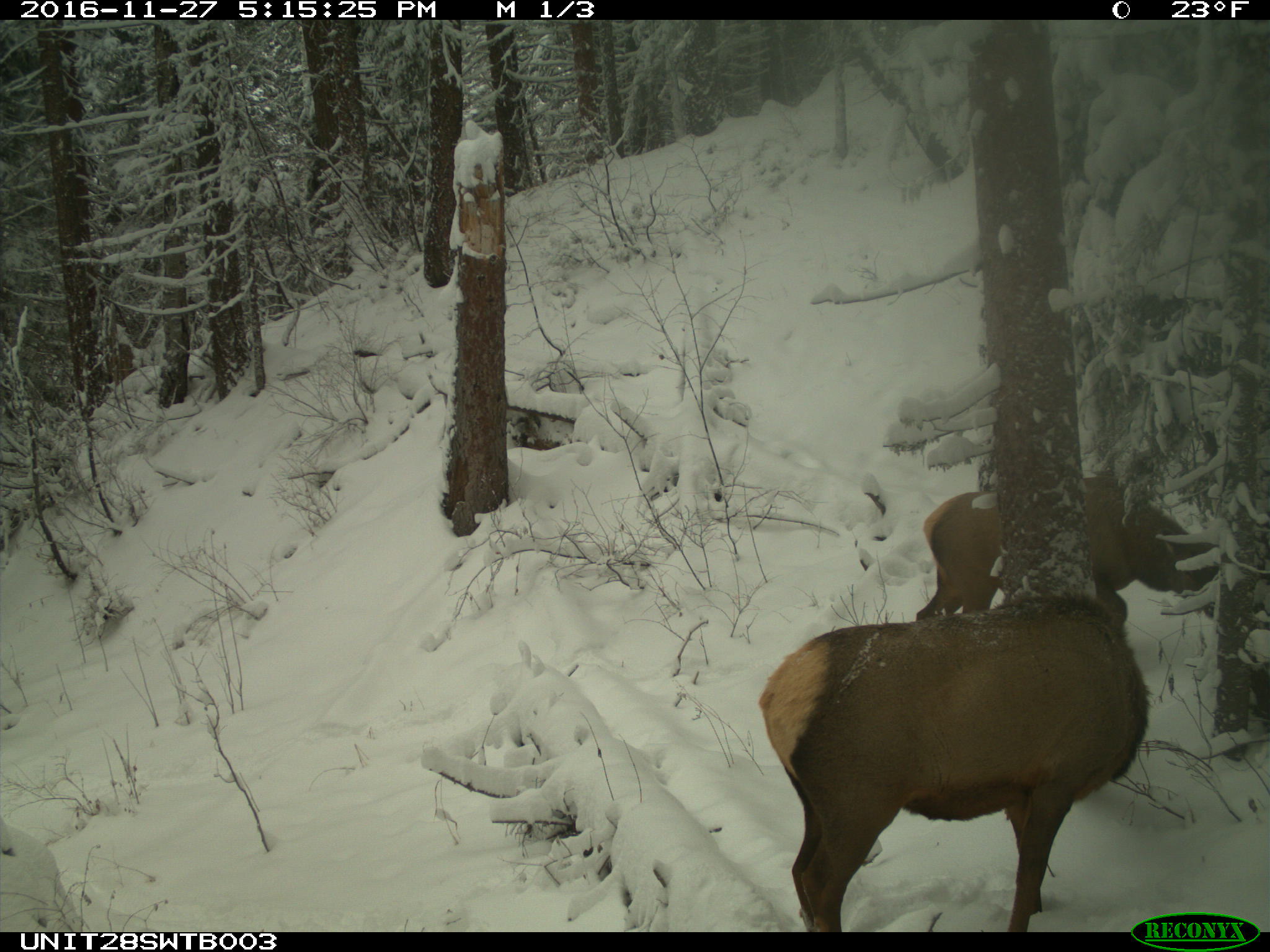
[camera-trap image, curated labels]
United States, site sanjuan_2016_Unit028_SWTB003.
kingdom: Animalia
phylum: Chordata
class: Mammalia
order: Artiodactyla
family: Cervidae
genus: Cervus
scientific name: Cervus elaphus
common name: red deer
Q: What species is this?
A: Cervus elaphus (red deer).